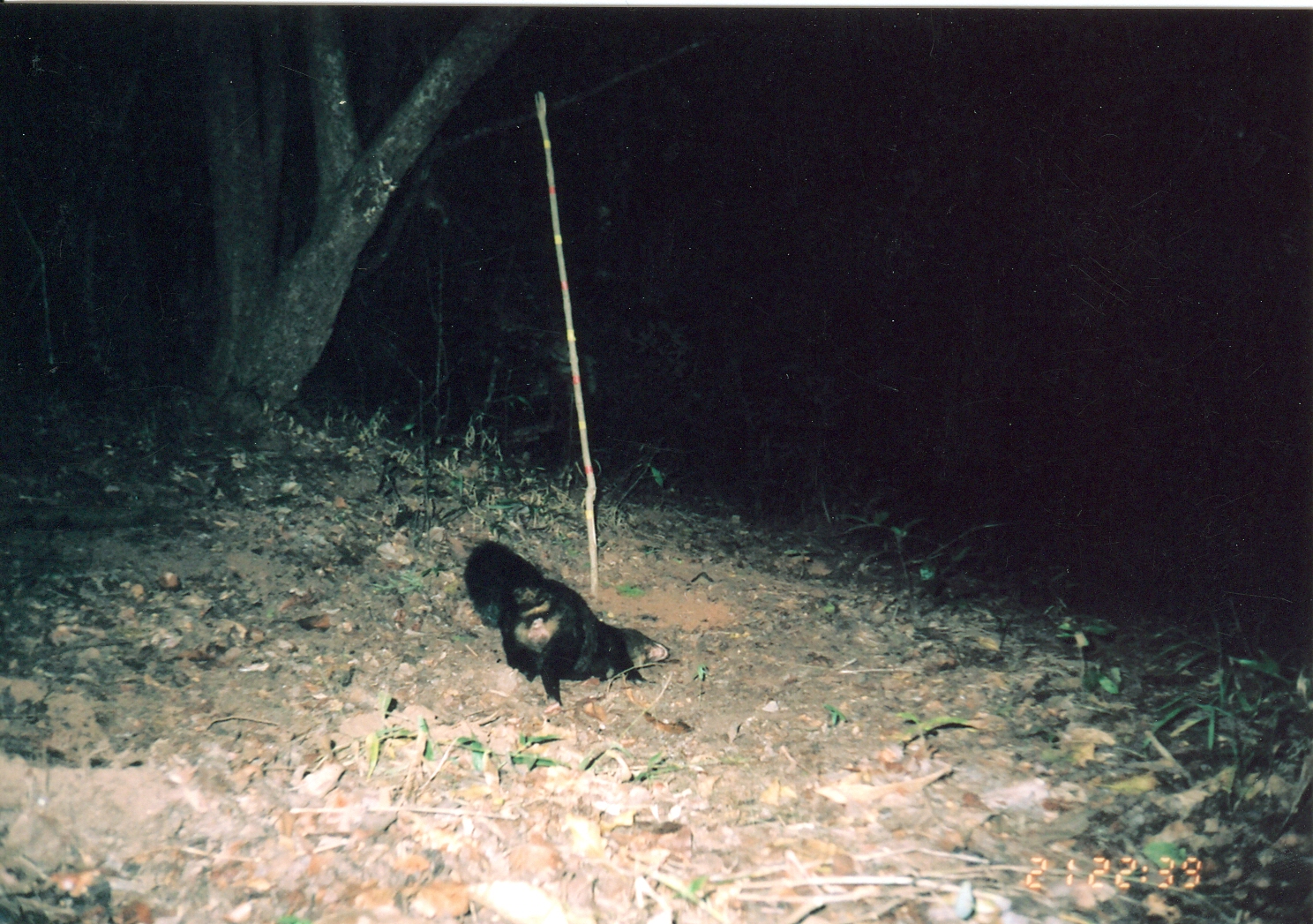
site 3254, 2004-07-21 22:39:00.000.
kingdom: Animalia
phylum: Chordata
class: Mammalia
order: Carnivora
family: Herpestidae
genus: Bdeogale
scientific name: Bdeogale crassicauda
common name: bushy-tailed mongoose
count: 1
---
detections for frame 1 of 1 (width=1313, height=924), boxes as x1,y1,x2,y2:
bdeogale crassicauda: 463,537,667,708